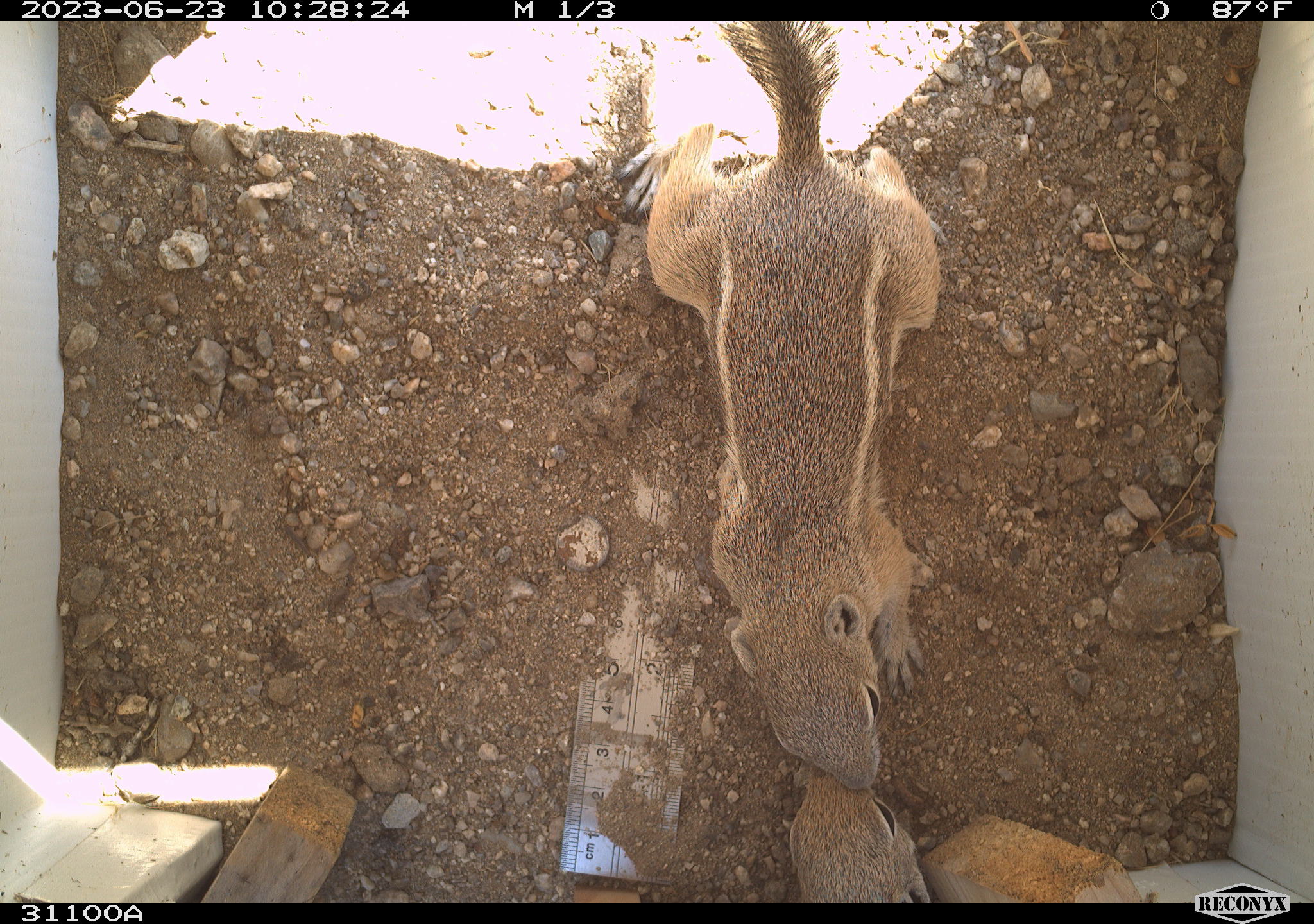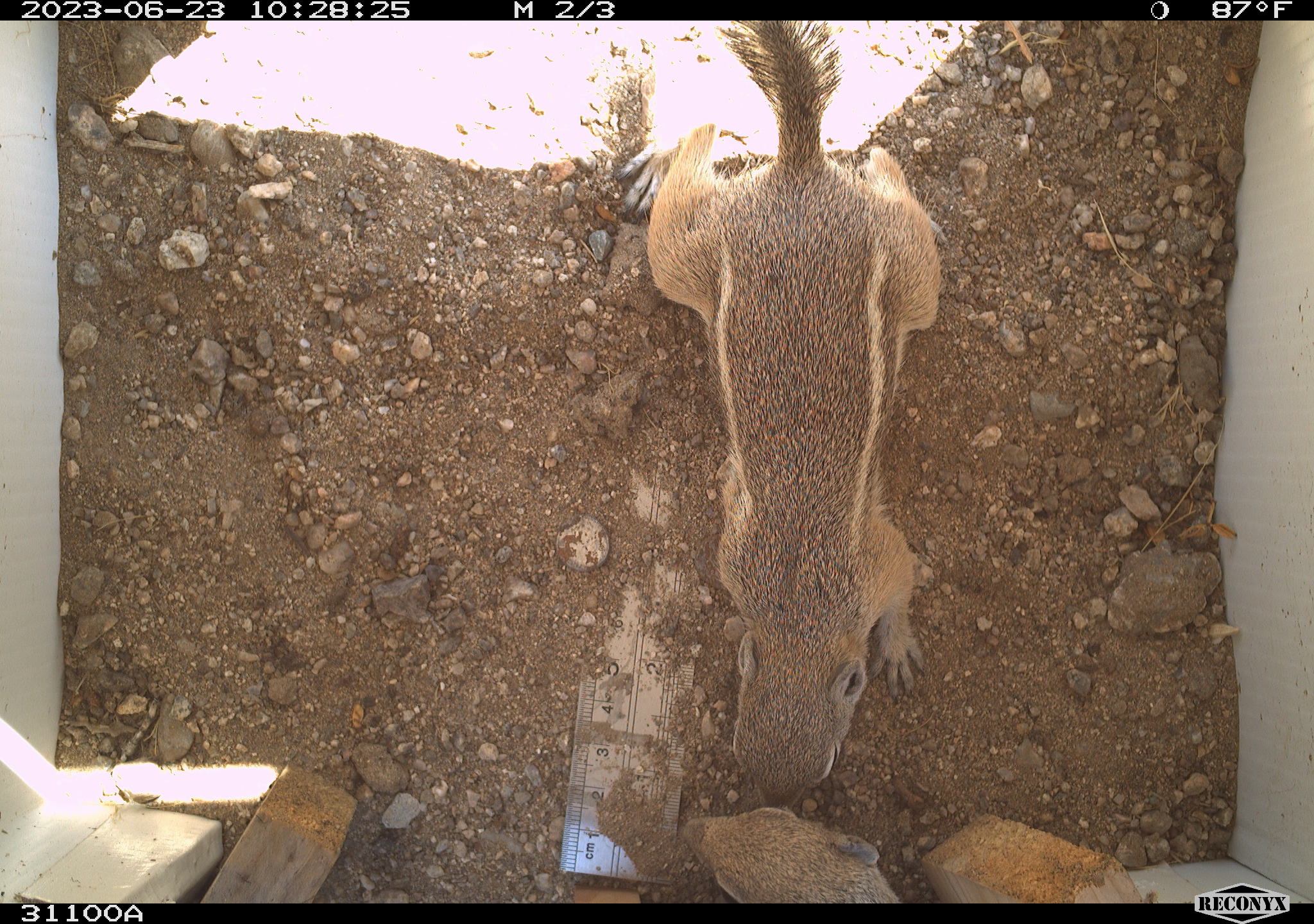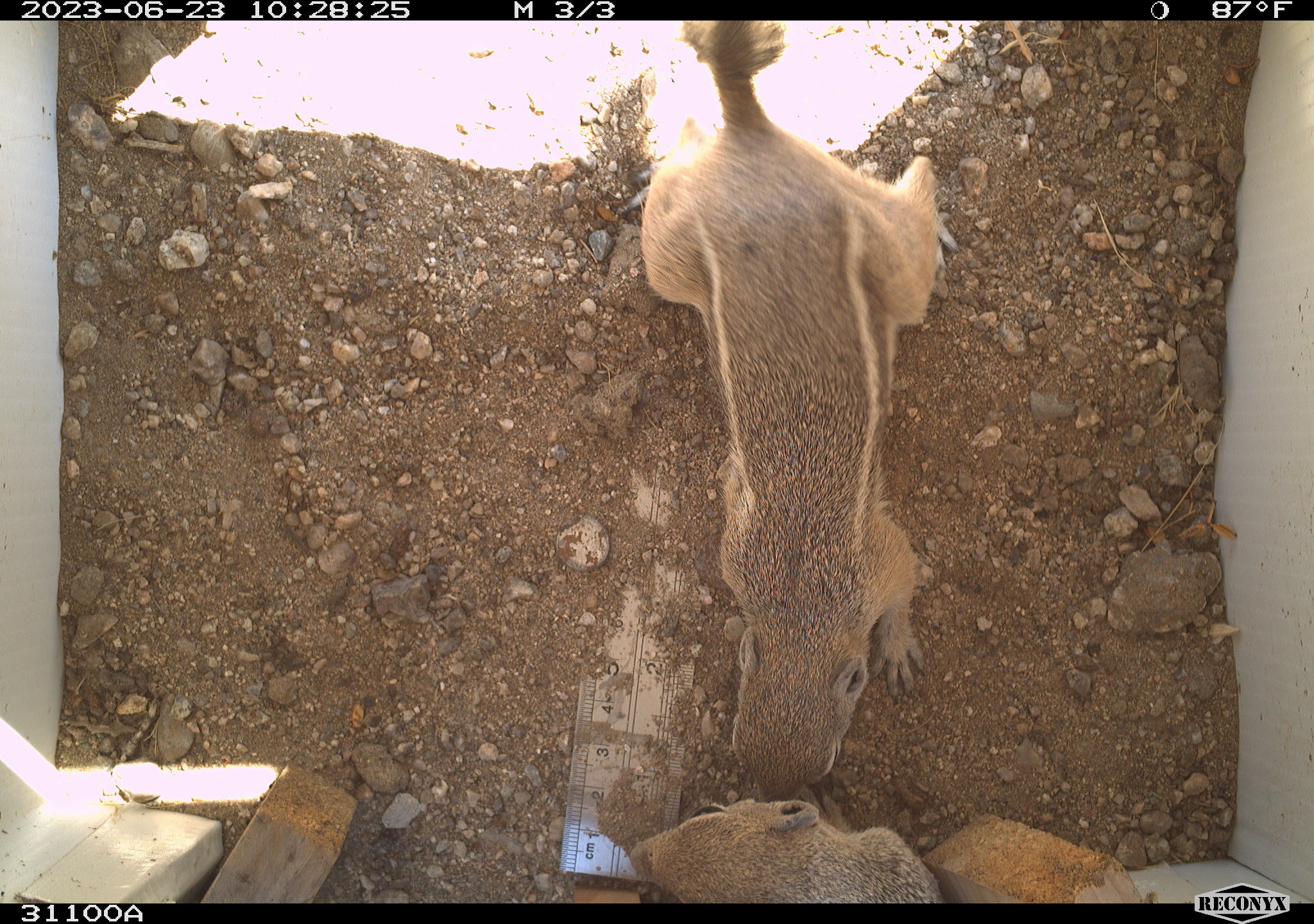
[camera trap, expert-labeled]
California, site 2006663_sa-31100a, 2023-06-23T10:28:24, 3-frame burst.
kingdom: Animalia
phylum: Chordata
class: Mammalia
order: Rodentia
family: Sciuridae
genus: Ammospermophilus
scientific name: Ammospermophilus leucurus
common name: white-tailed antelope squirrel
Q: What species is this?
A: White-tailed antelope squirrel (Ammospermophilus leucurus).